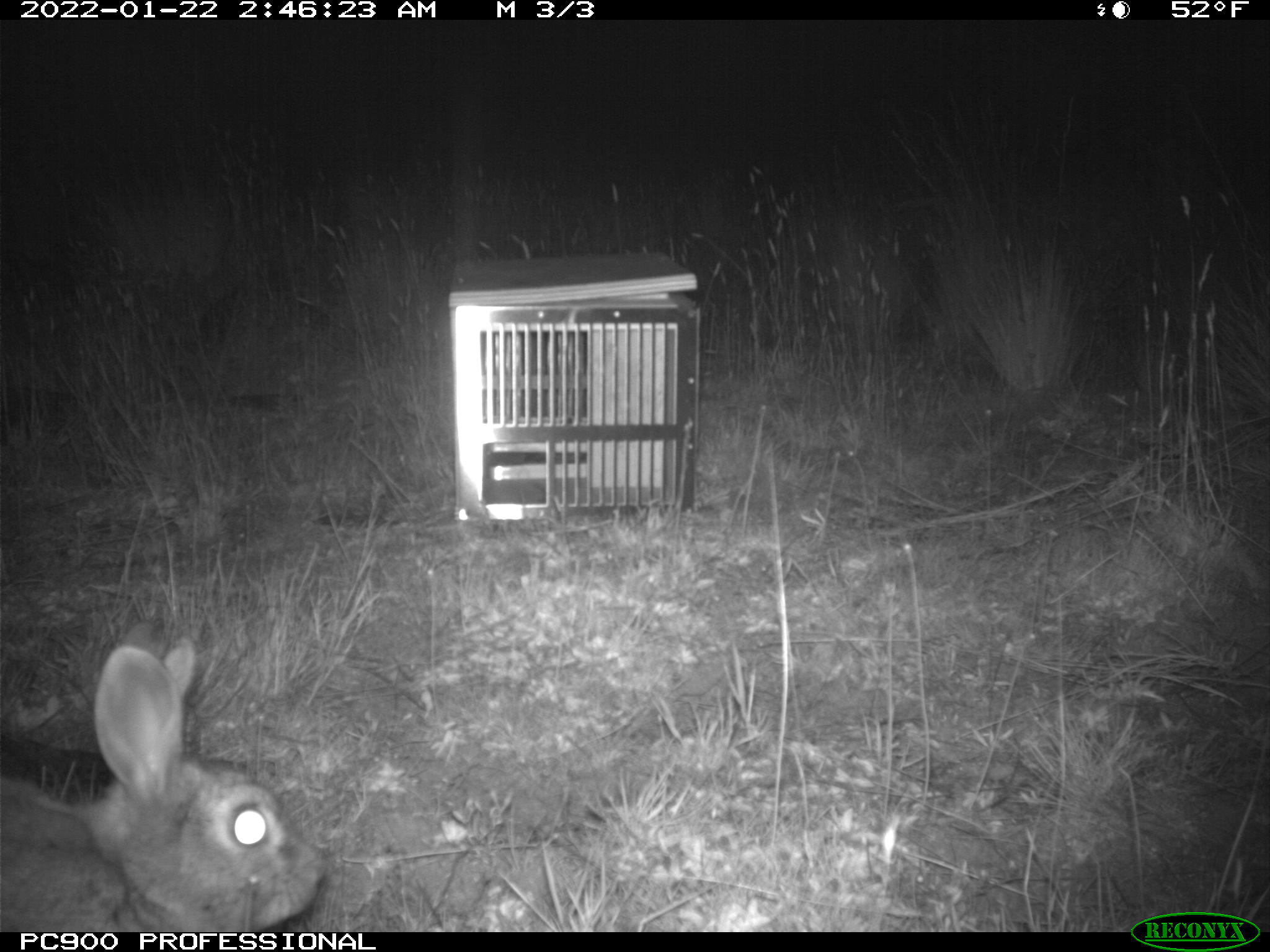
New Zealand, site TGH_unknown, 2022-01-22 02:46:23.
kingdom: Animalia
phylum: Chordata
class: Mammalia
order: Lagomorpha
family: Leporidae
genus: Oryctolagus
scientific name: Oryctolagus cuniculus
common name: european rabbit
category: rabbit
Rabbit (european rabbit) (Oryctolagus cuniculus).